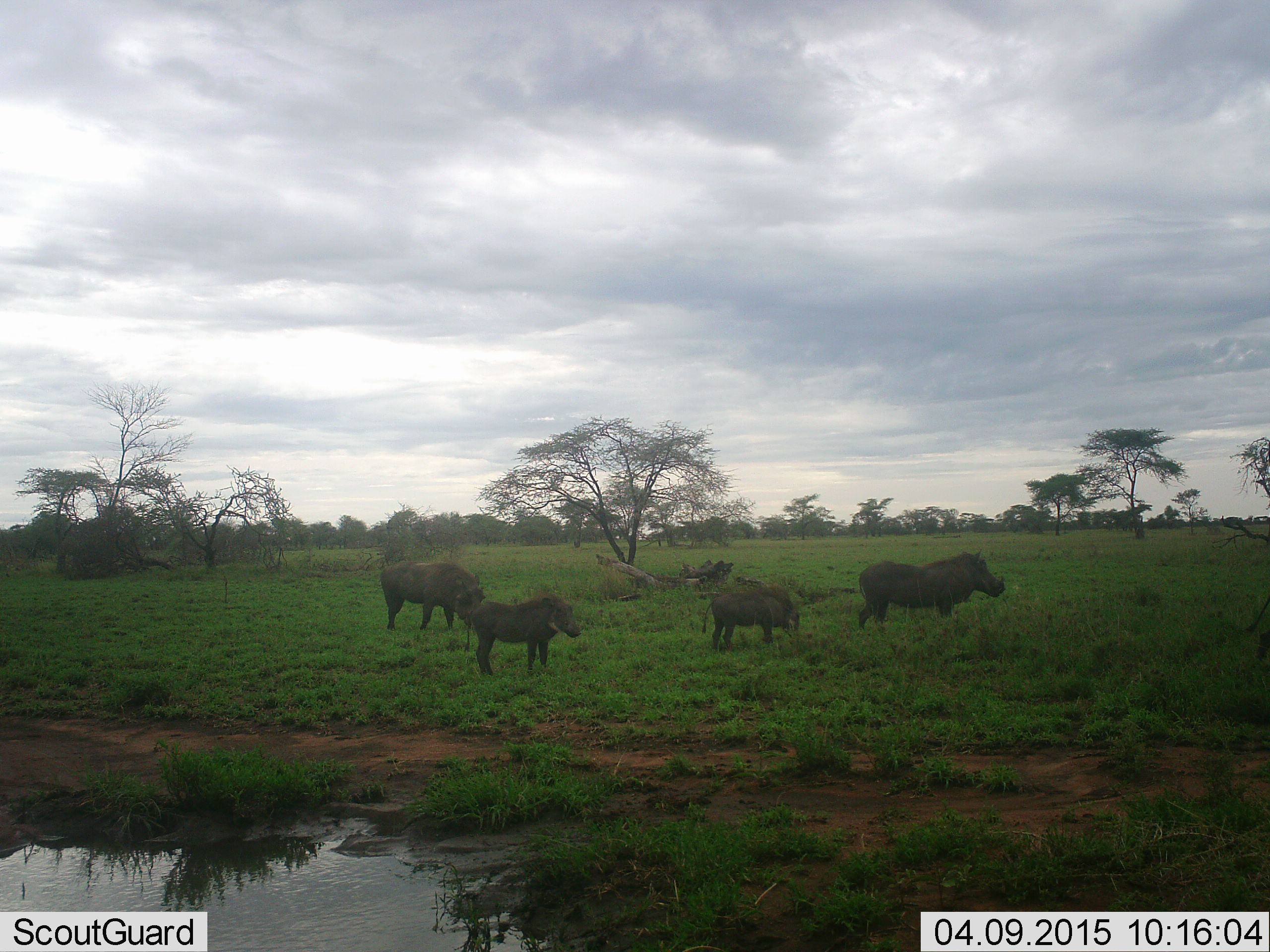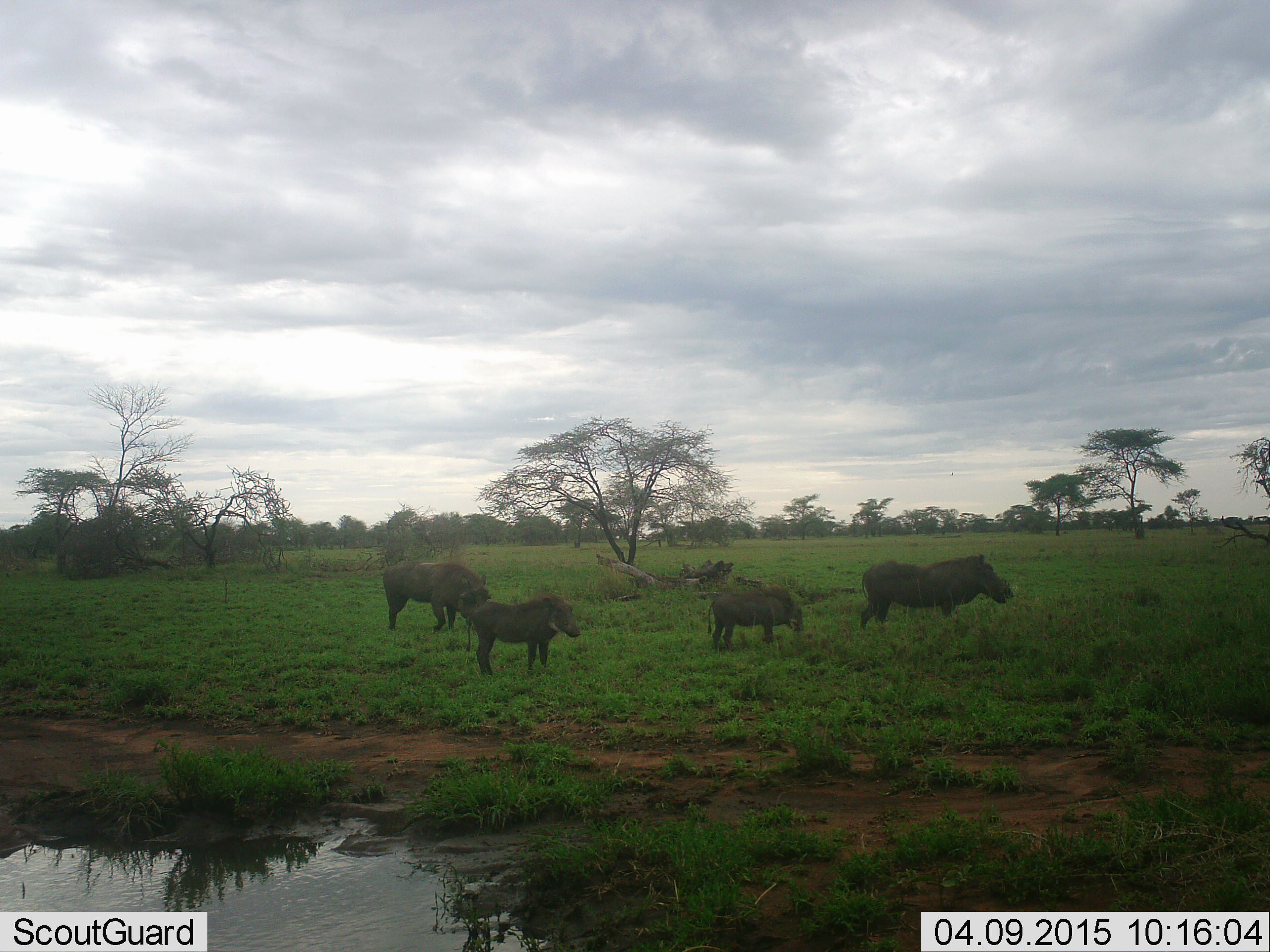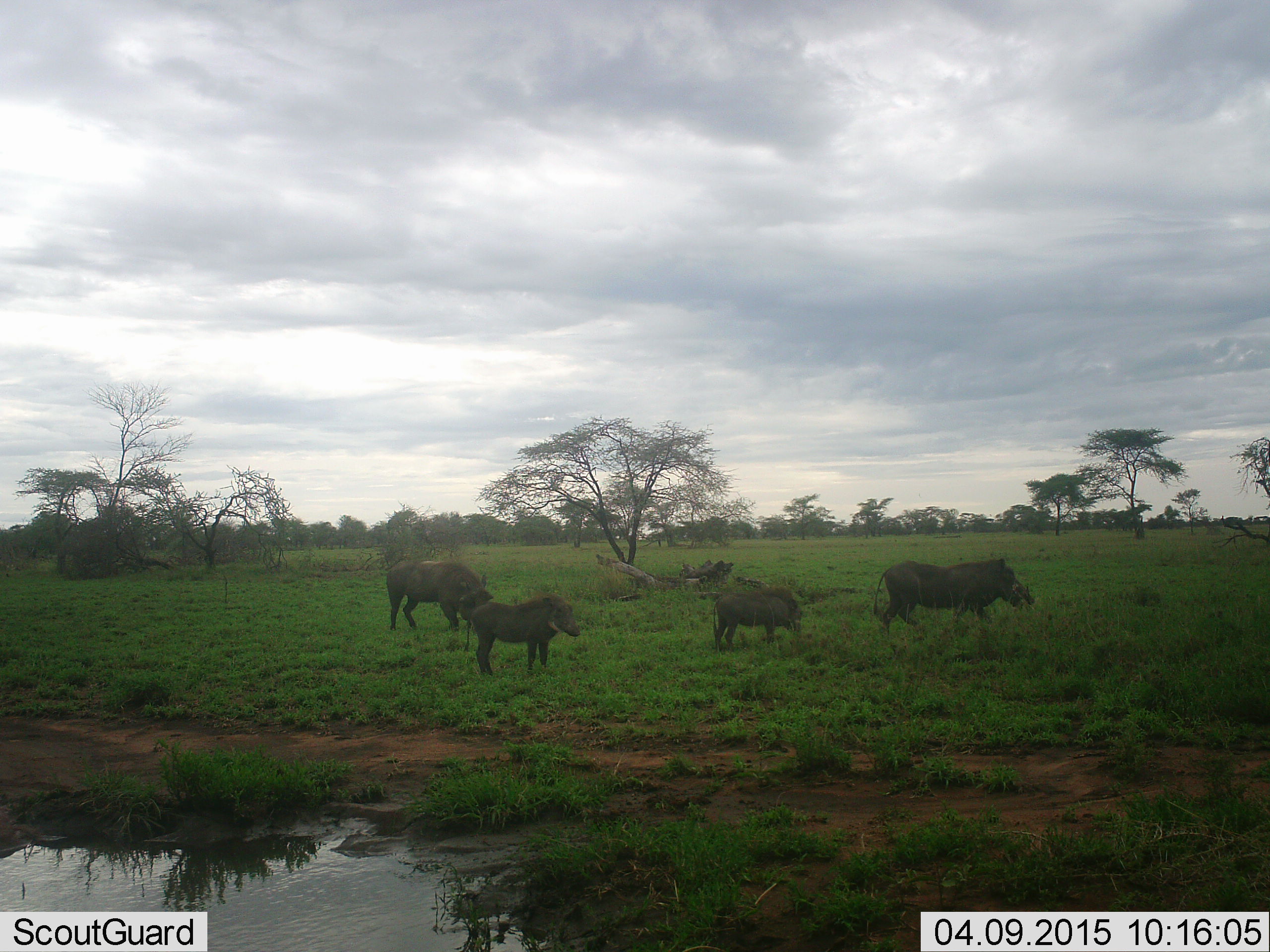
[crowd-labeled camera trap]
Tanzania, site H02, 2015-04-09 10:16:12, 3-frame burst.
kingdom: Animalia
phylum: Chordata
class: Mammalia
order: Artiodactyla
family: Suidae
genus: Phacochoerus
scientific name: Phacochoerus africanus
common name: warthog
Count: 4.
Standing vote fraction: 60%.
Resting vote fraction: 0%.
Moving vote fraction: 30%.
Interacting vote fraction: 10%.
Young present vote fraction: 20%.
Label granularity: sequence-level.